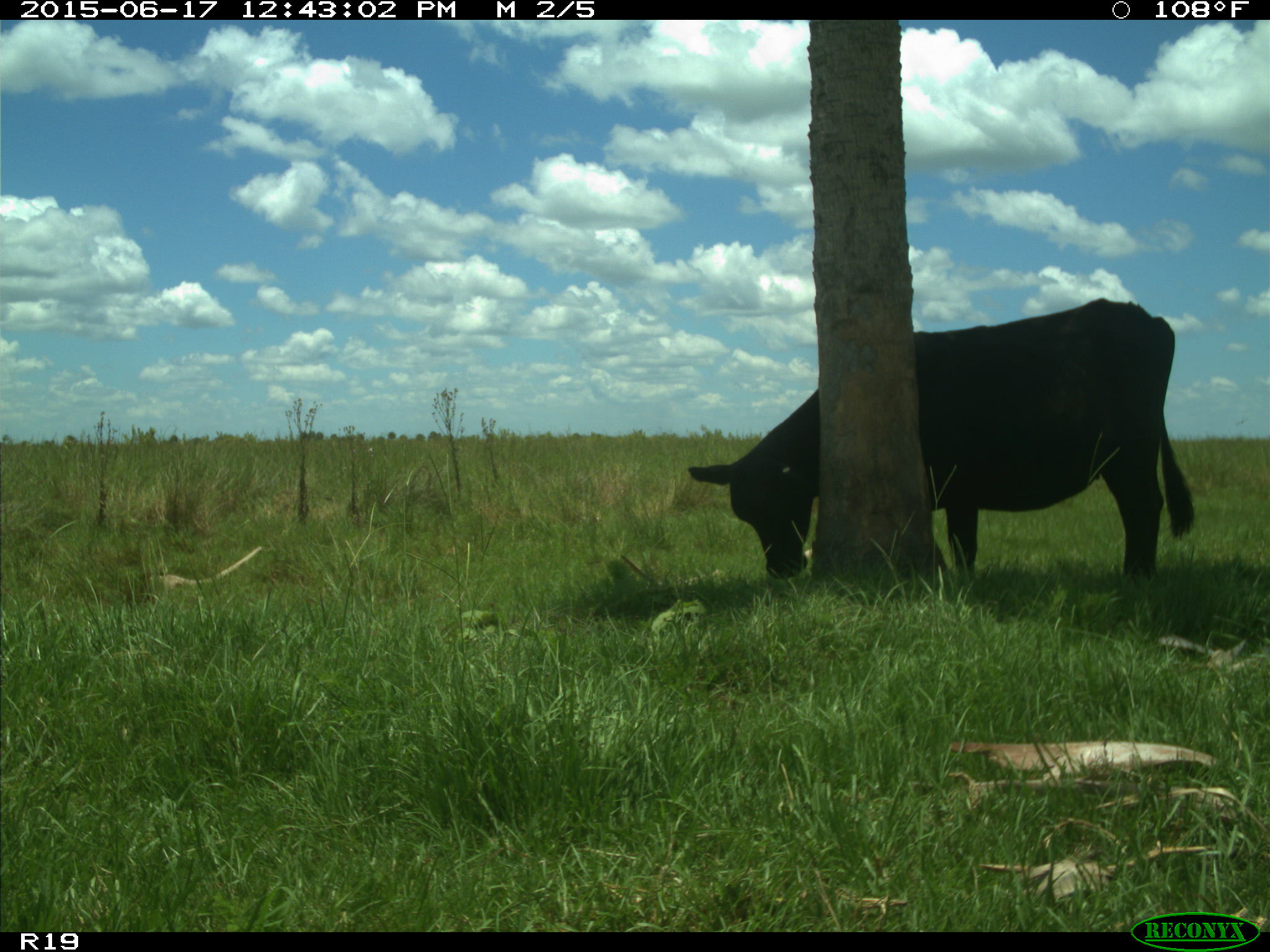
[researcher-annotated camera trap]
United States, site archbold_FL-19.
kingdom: Animalia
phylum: Chordata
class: Mammalia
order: Artiodactyla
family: Bovidae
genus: Bos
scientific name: Bos taurus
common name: domestic cow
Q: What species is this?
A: Bos taurus (domestic cow).